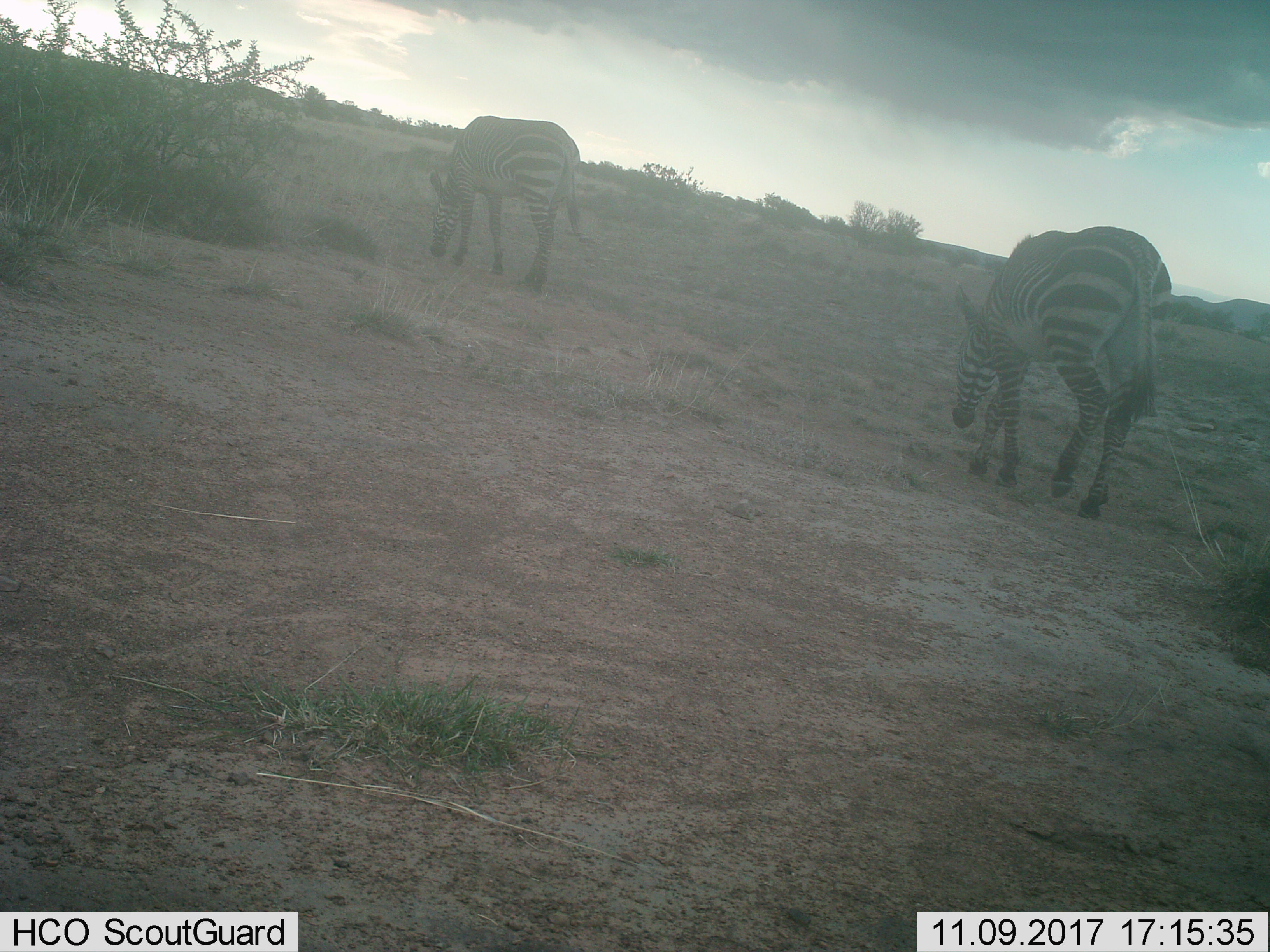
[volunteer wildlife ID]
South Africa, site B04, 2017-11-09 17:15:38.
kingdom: Animalia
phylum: Chordata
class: Mammalia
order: Perissodactyla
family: Equidae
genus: Equus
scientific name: Equus zebra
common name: mountain zebra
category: zebramountain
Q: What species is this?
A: Zebramountain (mountain zebra) (Equus zebra).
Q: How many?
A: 2.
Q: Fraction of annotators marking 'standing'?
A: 12%.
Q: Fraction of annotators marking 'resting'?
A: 0%.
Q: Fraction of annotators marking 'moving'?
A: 38%.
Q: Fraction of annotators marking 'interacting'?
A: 0%.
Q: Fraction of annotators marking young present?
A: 0%.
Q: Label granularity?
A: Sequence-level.